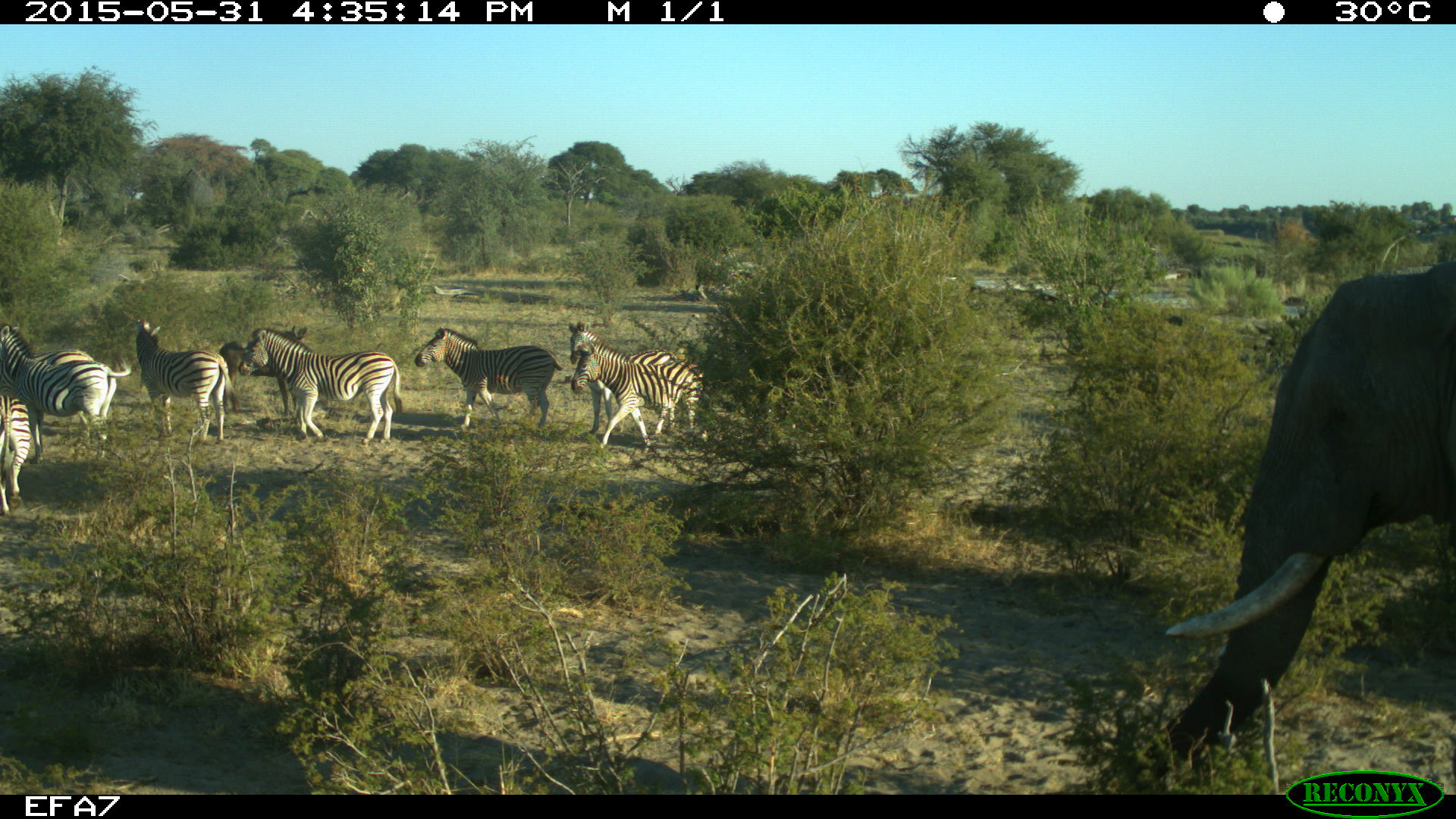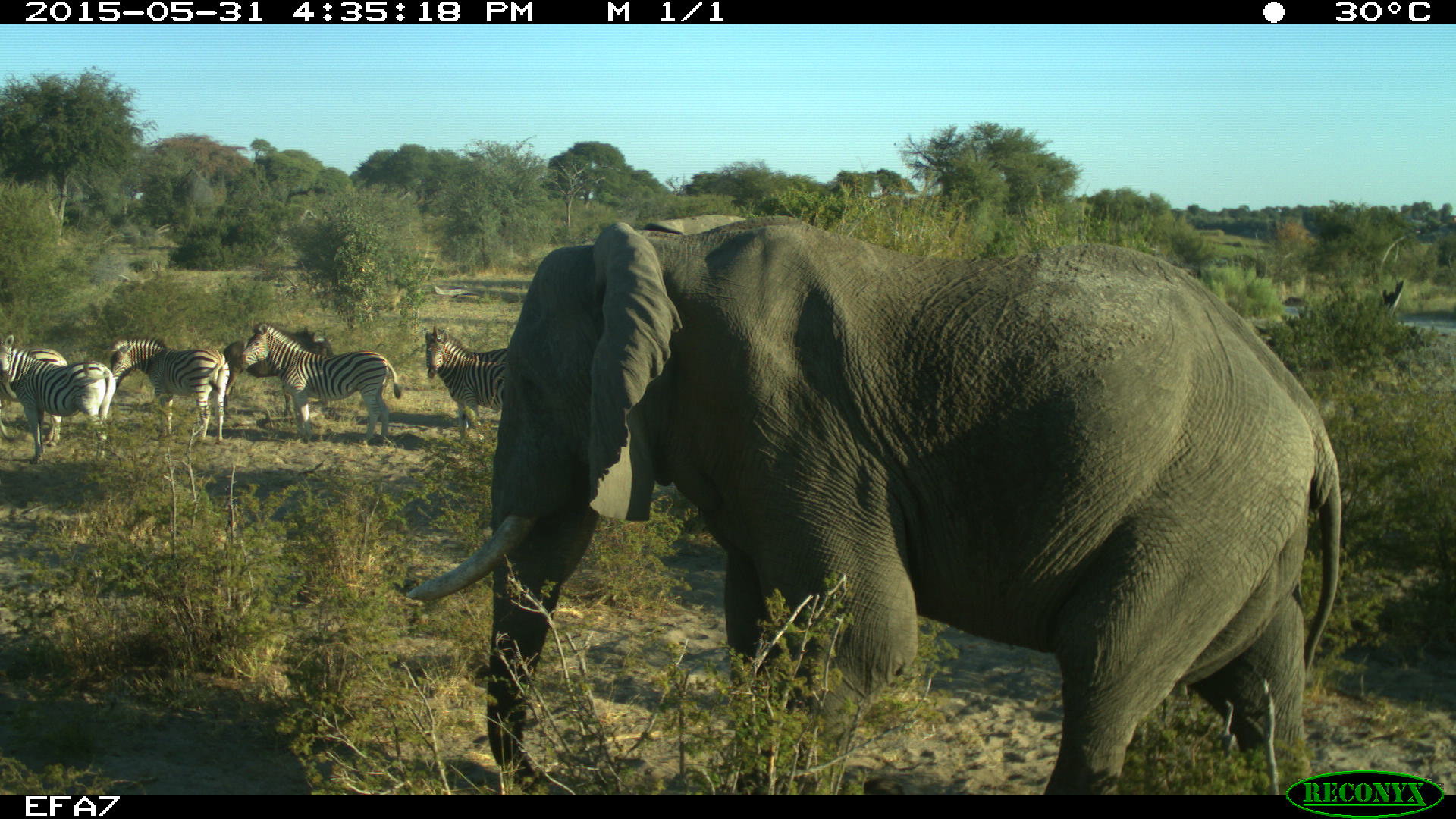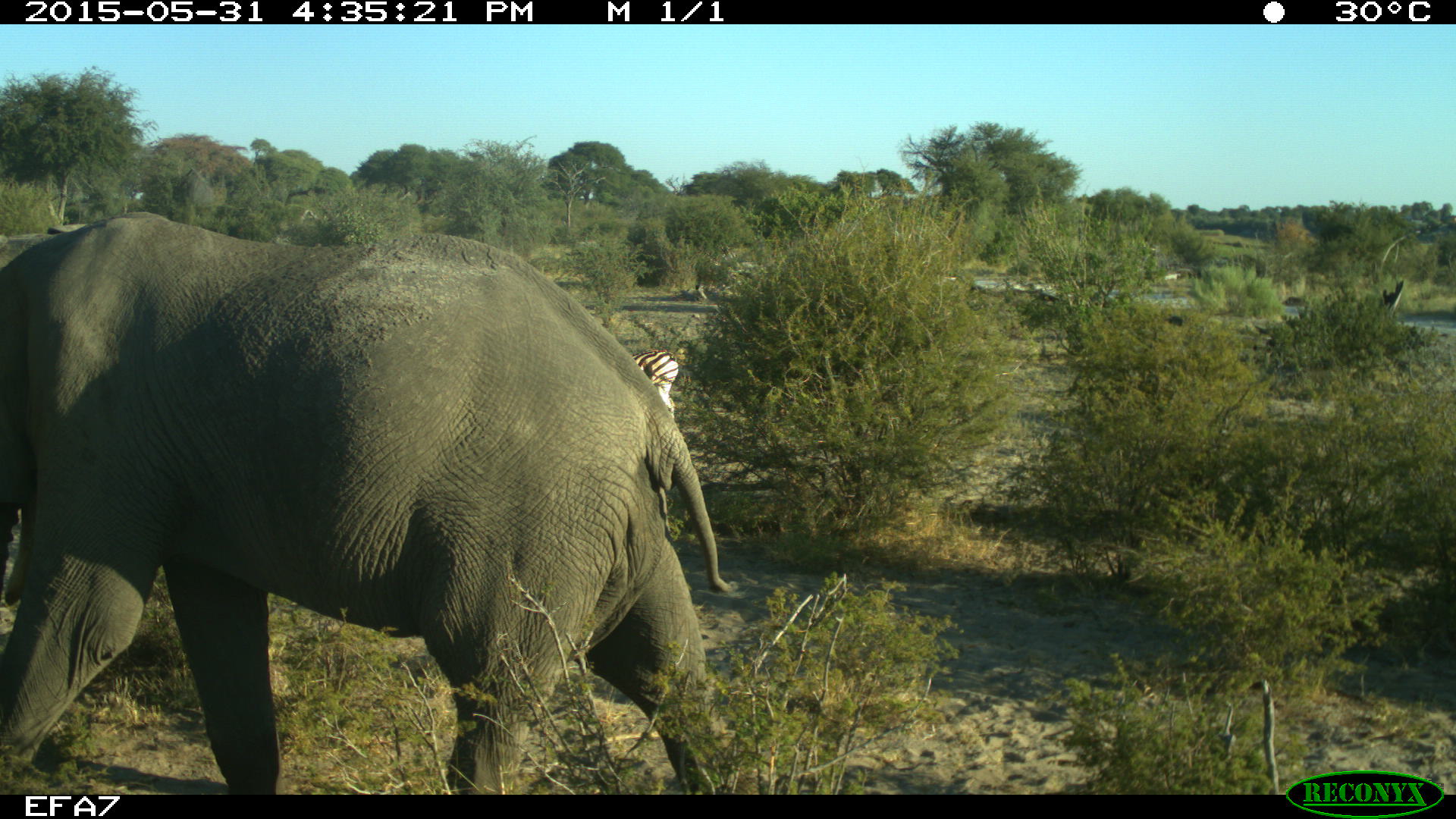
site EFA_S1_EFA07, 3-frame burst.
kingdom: Animalia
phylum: Chordata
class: Mammalia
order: Proboscidea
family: Elephantidae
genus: Loxodonta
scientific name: Loxodonta africana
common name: african bush elephant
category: elephant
Elephant (african bush elephant) (Loxodonta africana), count 1. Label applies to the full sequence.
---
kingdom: Animalia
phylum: Chordata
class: Mammalia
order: Artiodactyla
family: Bovidae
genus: Connochaetes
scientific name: Connochaetes taurinus taurinus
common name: blue wildebeest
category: wildebeestblue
Wildebeestblue (blue wildebeest) (Connochaetes taurinus taurinus), count 1. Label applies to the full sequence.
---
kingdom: Animalia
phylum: Chordata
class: Mammalia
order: Perissodactyla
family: Equidae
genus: Equus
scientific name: Equus quagga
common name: plains zebra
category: zebraplains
Zebraplains (plains zebra) (Equus quagga), count 7. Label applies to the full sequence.